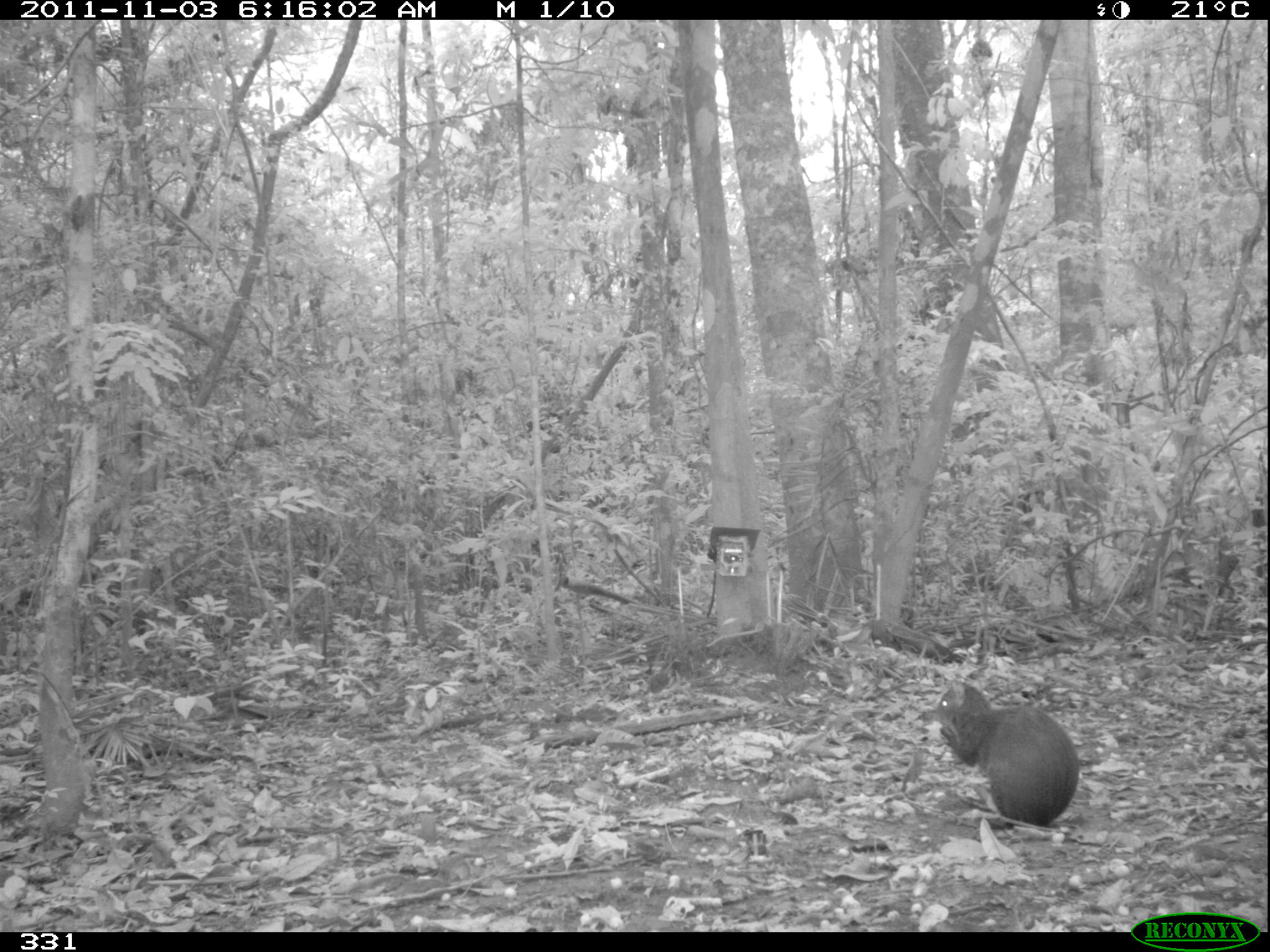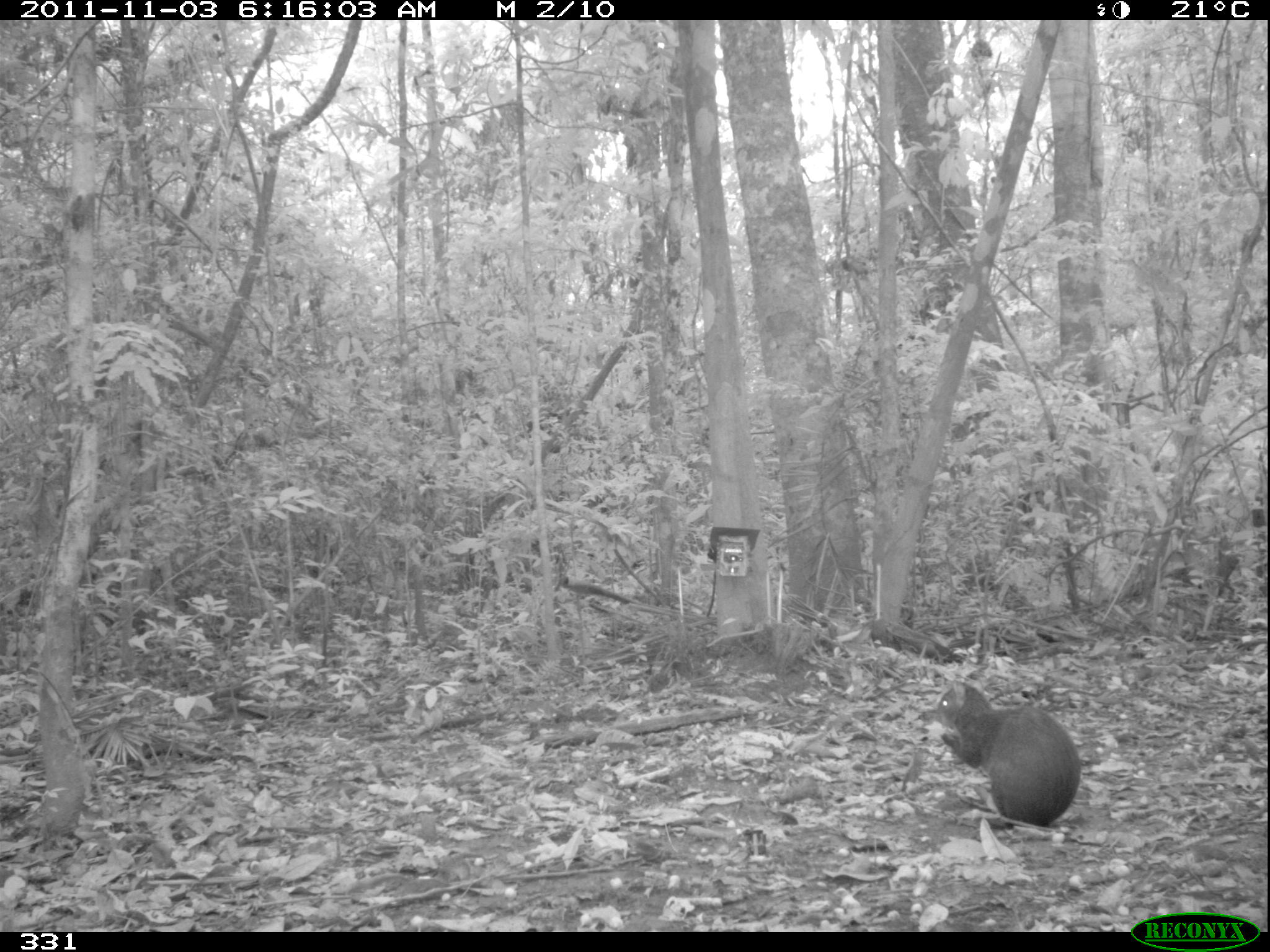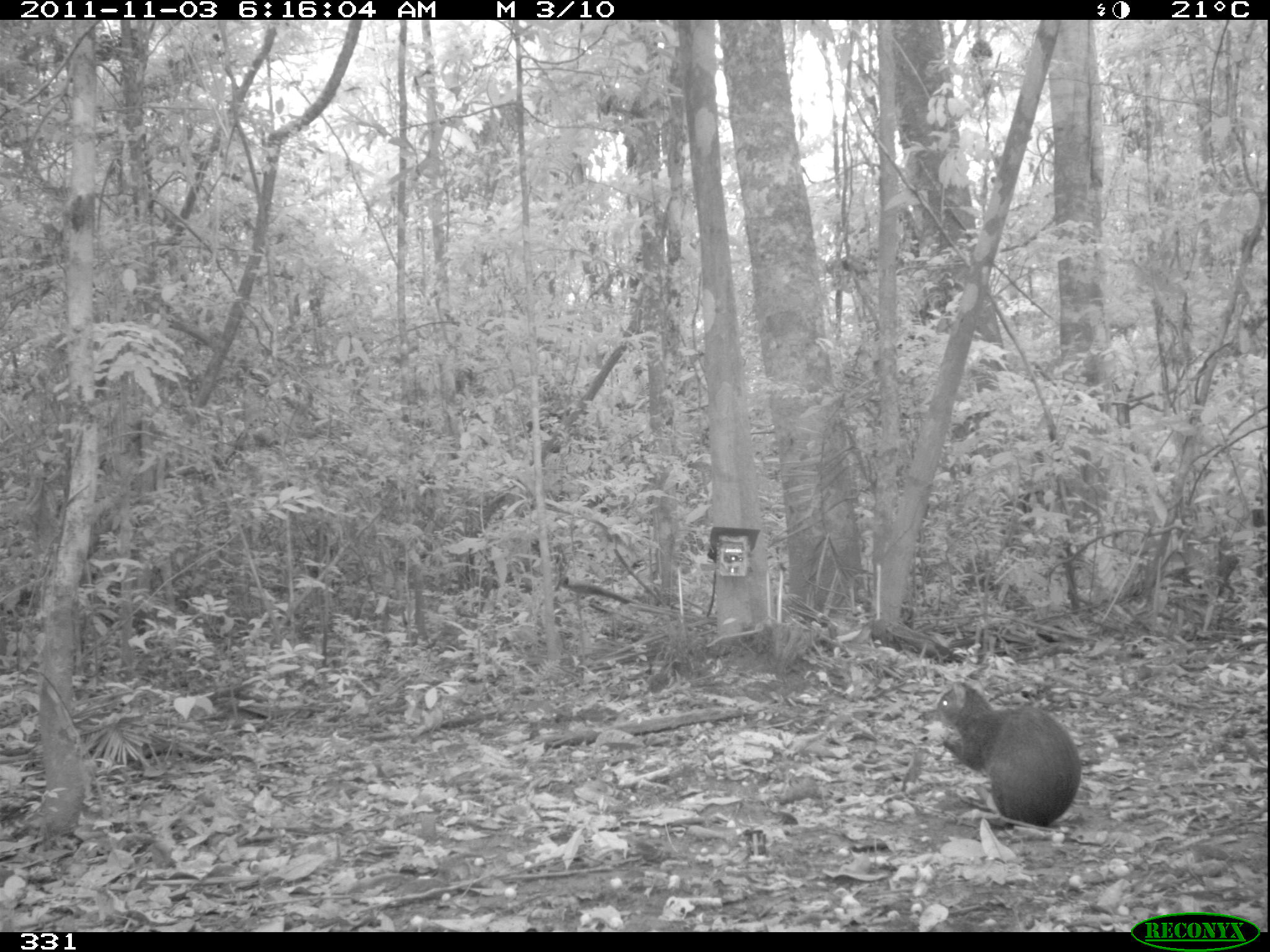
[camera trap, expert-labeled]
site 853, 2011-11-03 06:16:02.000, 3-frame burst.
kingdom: Animalia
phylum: Chordata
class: Mammalia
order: Rodentia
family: Dasyproctidae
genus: Dasyprocta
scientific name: Dasyprocta punctata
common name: central american agouti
Dasyprocta punctata (central american agouti).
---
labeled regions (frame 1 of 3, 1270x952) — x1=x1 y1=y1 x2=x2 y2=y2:
dasyprocta punctata: x1=931 y1=679 x2=1081 y2=829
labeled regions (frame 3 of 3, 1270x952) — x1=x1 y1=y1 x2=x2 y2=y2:
dasyprocta punctata: x1=929 y1=681 x2=1082 y2=828